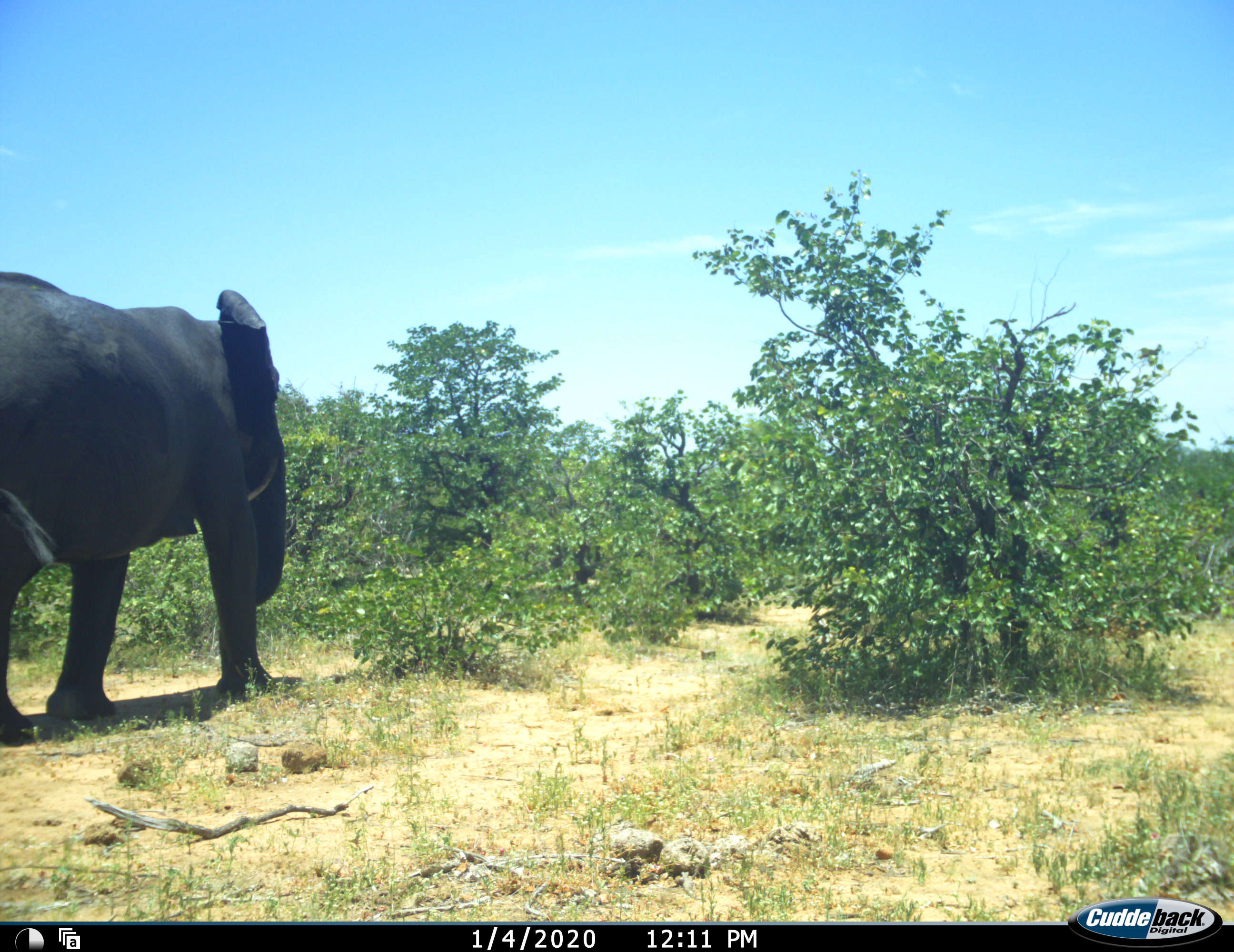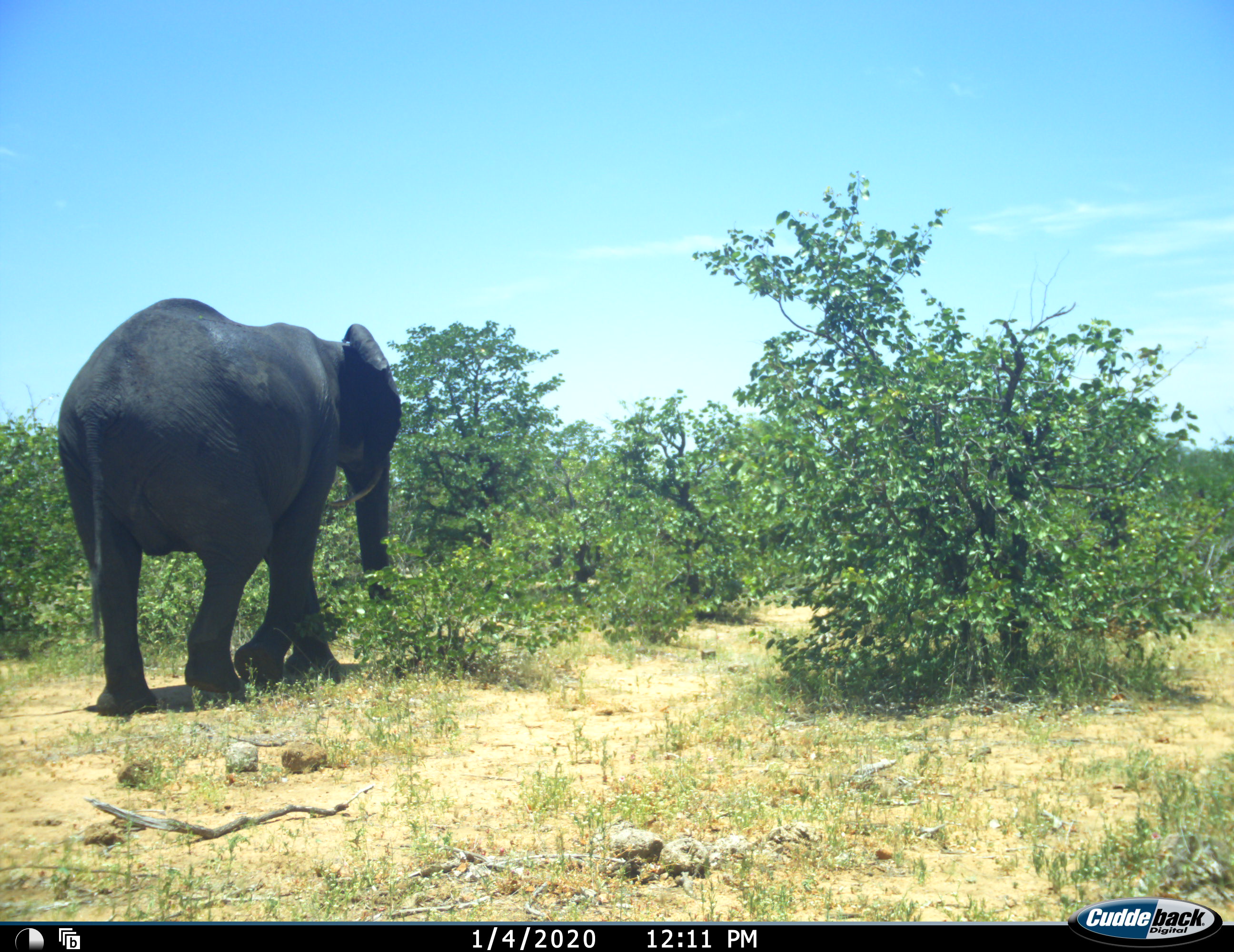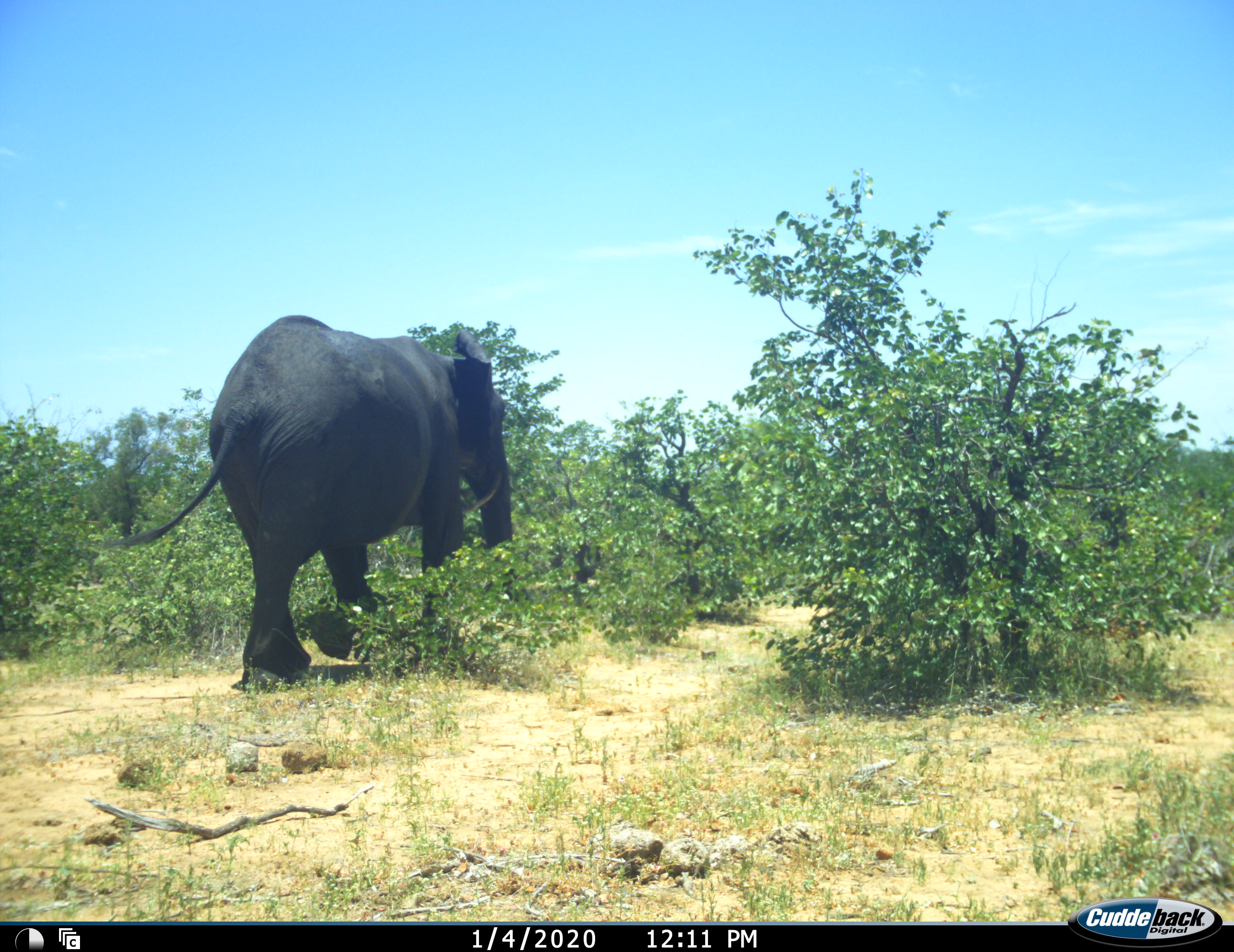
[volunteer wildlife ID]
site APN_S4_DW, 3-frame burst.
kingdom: Animalia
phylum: Chordata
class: Mammalia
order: Proboscidea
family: Elephantidae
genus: Loxodonta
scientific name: Loxodonta africana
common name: african bush elephant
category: elephant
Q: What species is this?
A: Elephant (african bush elephant) (Loxodonta africana).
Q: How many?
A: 1.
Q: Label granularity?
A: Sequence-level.